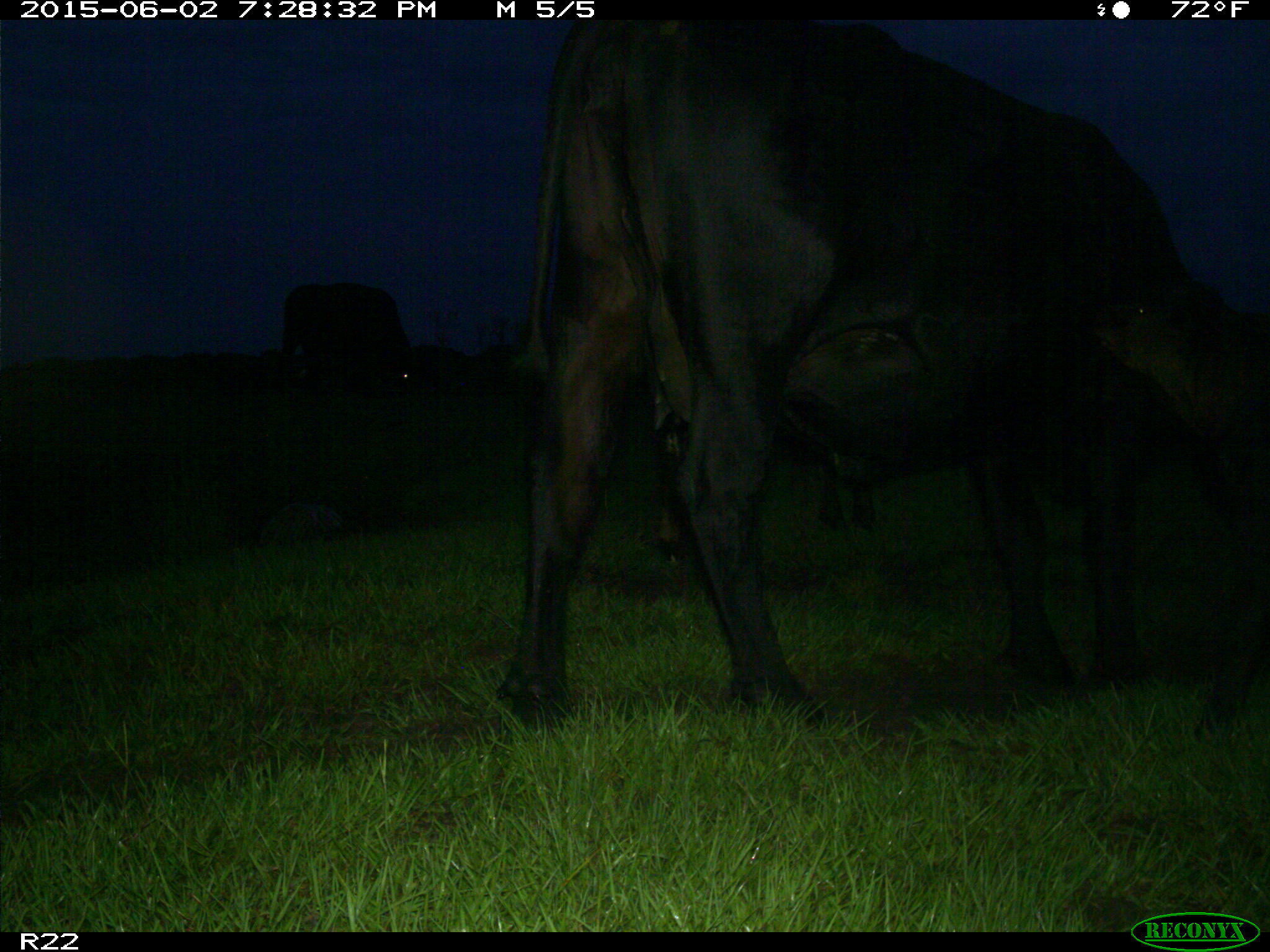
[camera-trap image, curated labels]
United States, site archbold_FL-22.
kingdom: Animalia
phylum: Chordata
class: Mammalia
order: Artiodactyla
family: Bovidae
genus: Bos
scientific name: Bos taurus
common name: domestic cow